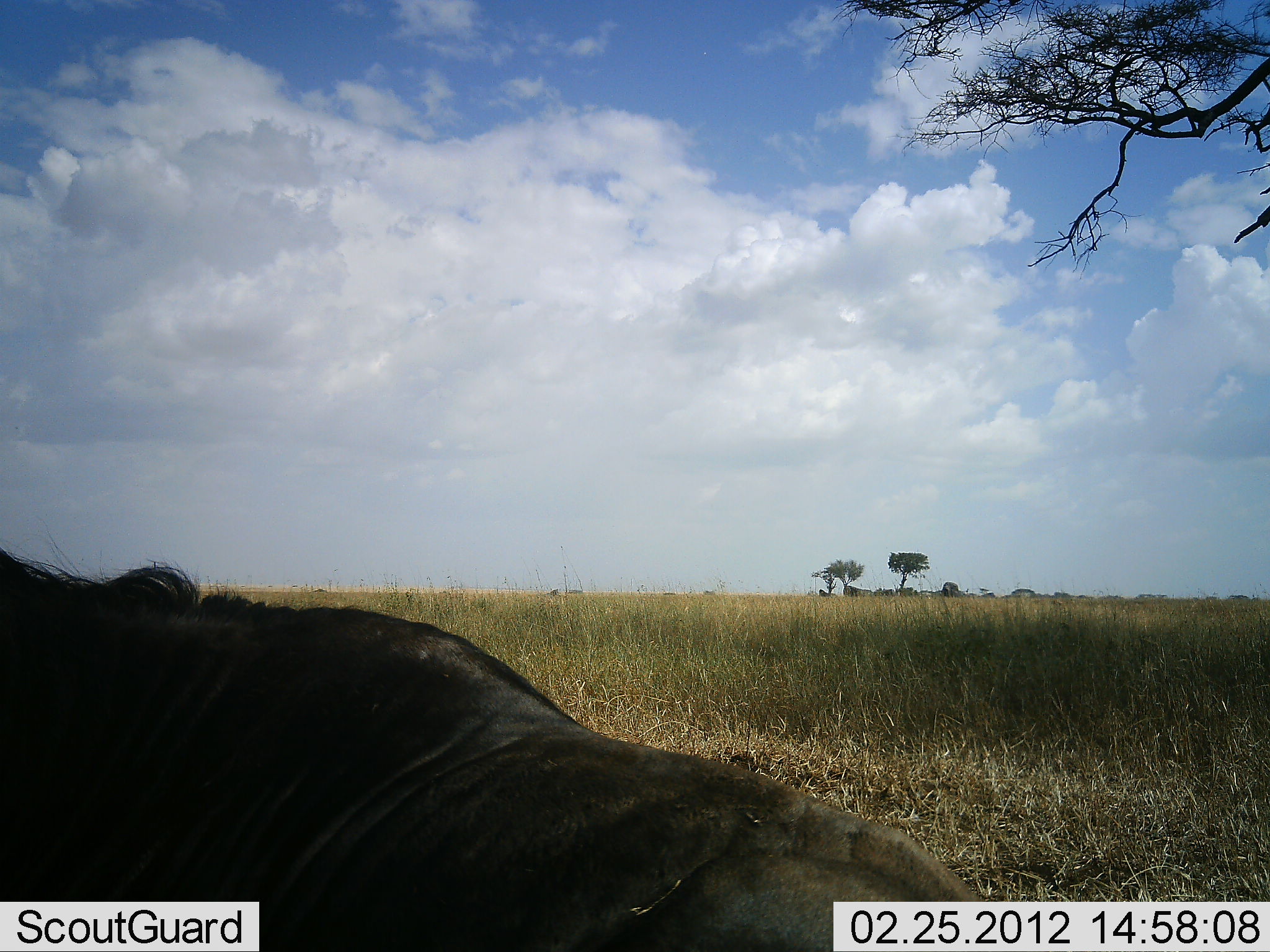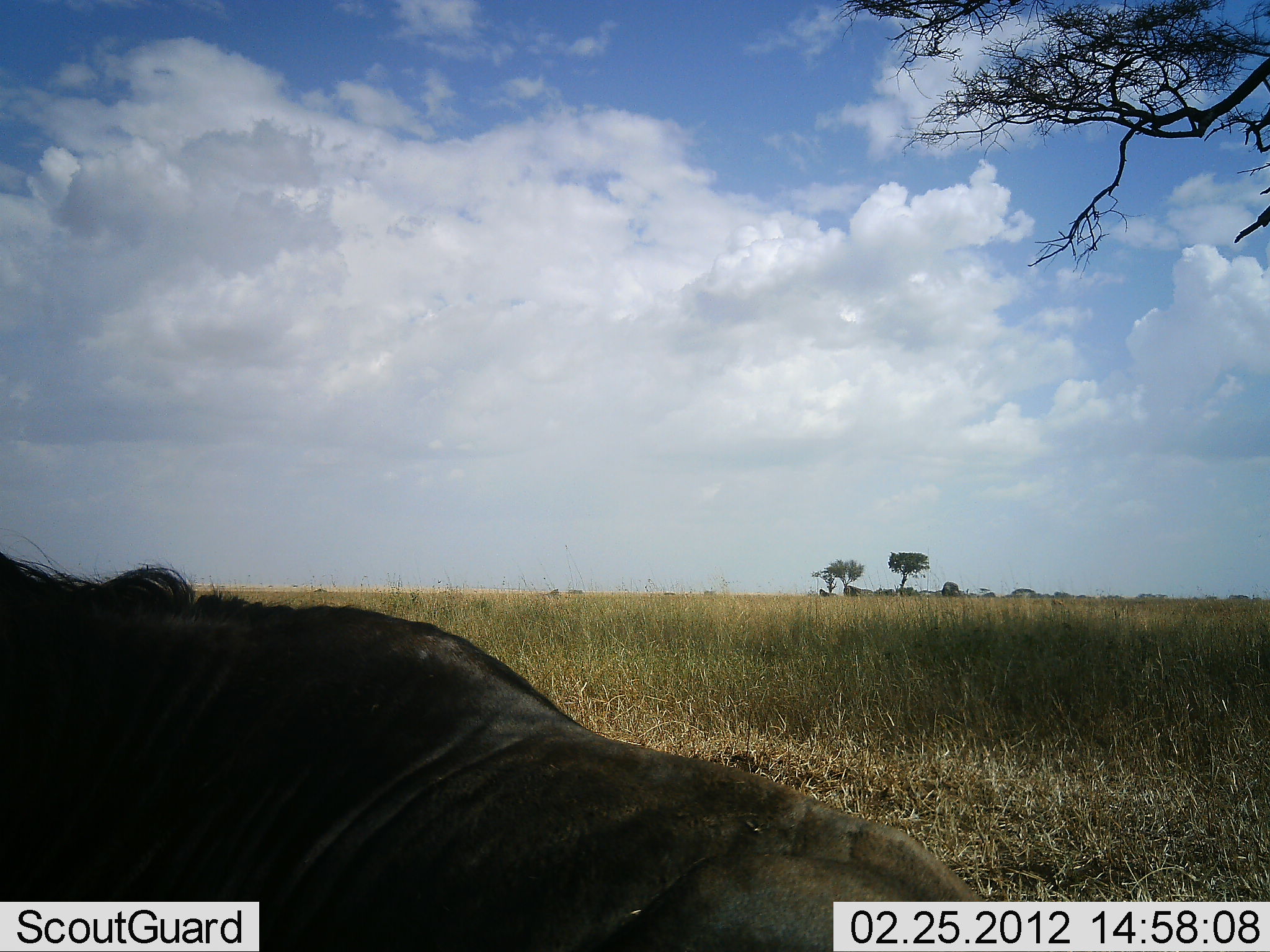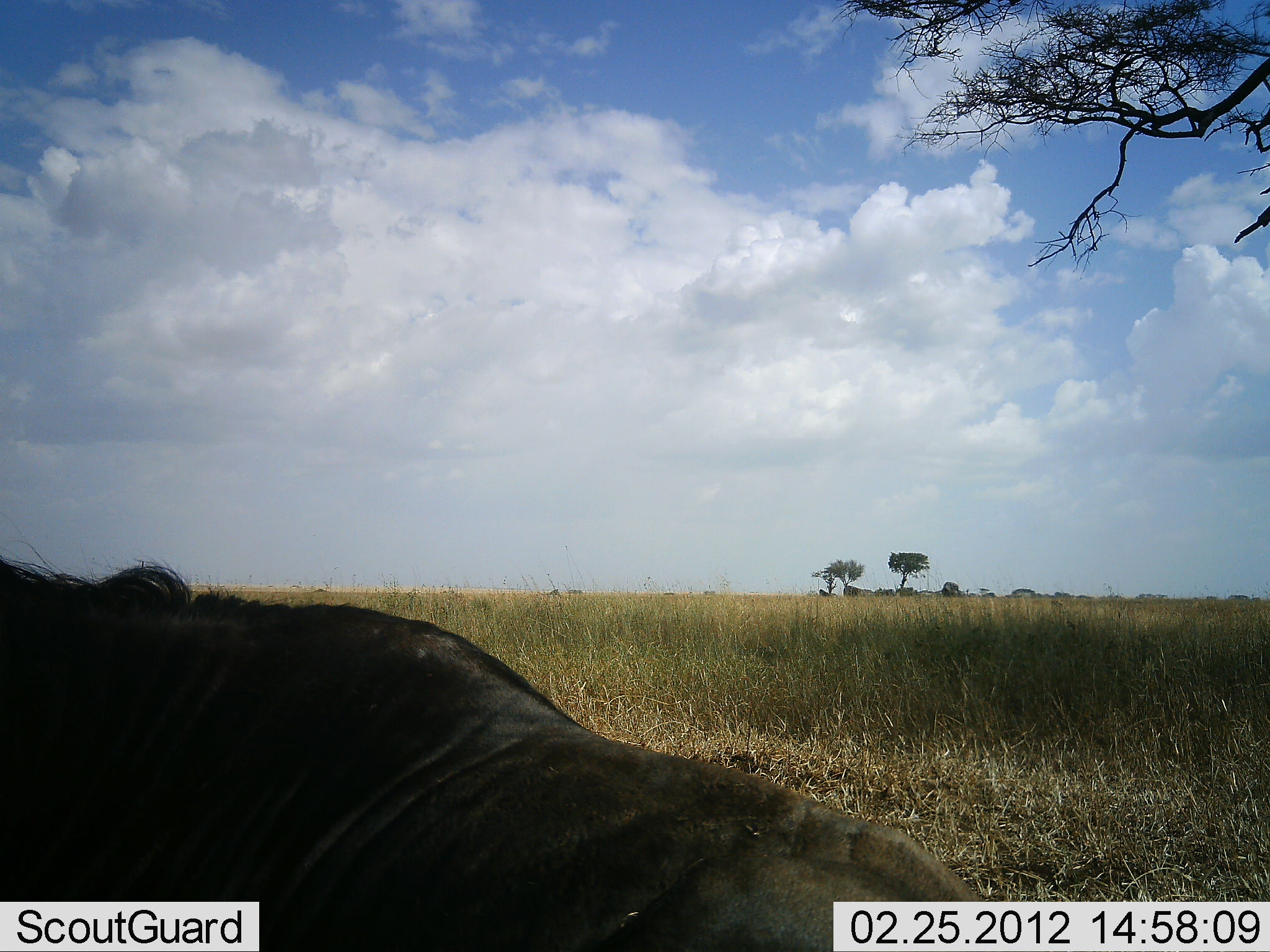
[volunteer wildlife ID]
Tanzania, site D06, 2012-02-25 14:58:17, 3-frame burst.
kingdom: Animalia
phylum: Chordata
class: Mammalia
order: Artiodactyla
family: Bovidae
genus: Connochaetes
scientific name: Connochaetes taurinus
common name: blue wildebeest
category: wildebeest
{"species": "wildebeest (blue wildebeest) (Connochaetes taurinus)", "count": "1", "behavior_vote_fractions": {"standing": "28%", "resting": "72%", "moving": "0%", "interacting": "0%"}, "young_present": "0%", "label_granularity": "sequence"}